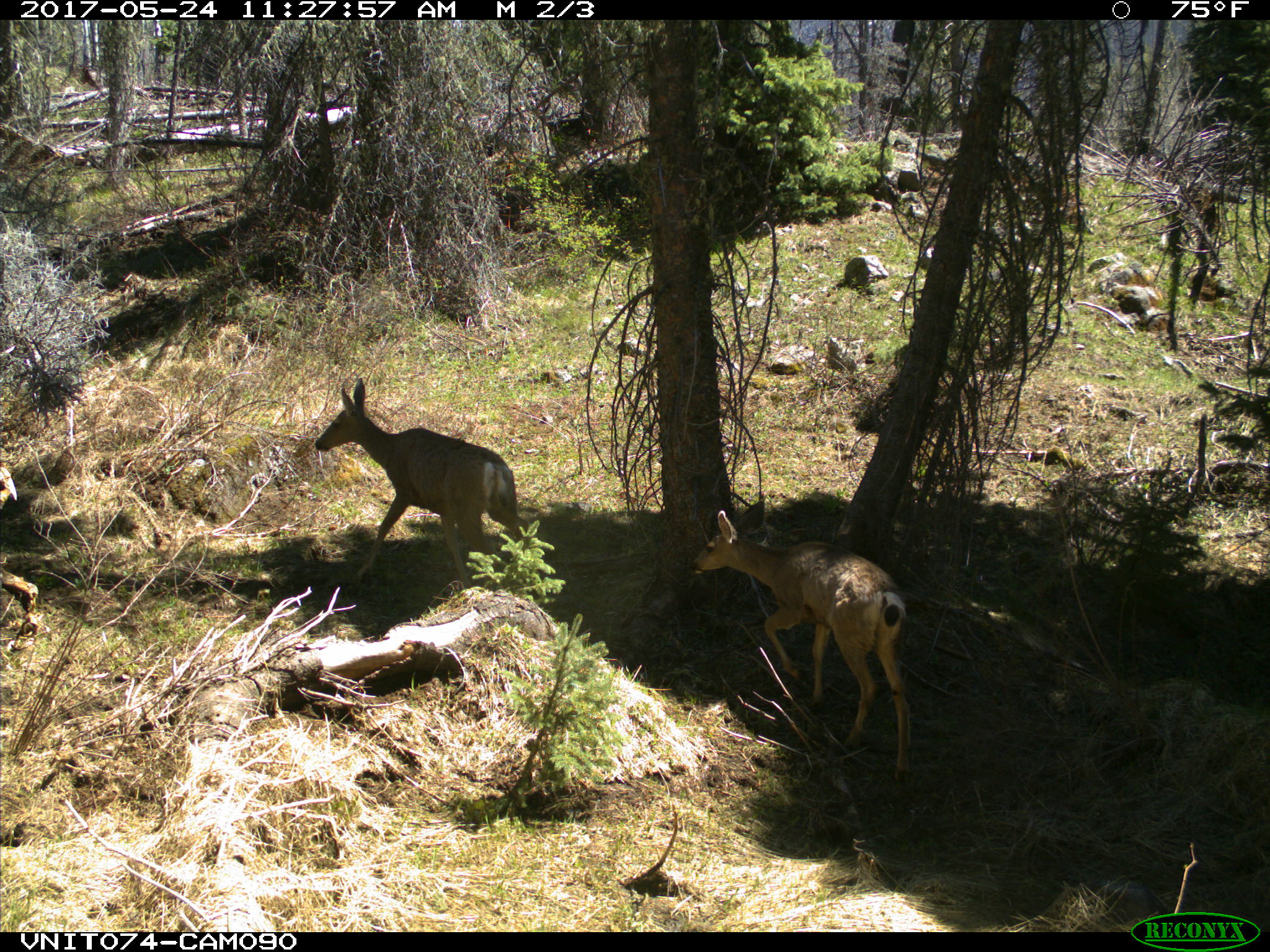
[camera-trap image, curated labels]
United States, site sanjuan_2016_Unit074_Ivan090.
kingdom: Animalia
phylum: Chordata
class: Mammalia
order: Artiodactyla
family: Cervidae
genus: Odocoileus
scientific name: Odocoileus hemionus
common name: mule deer